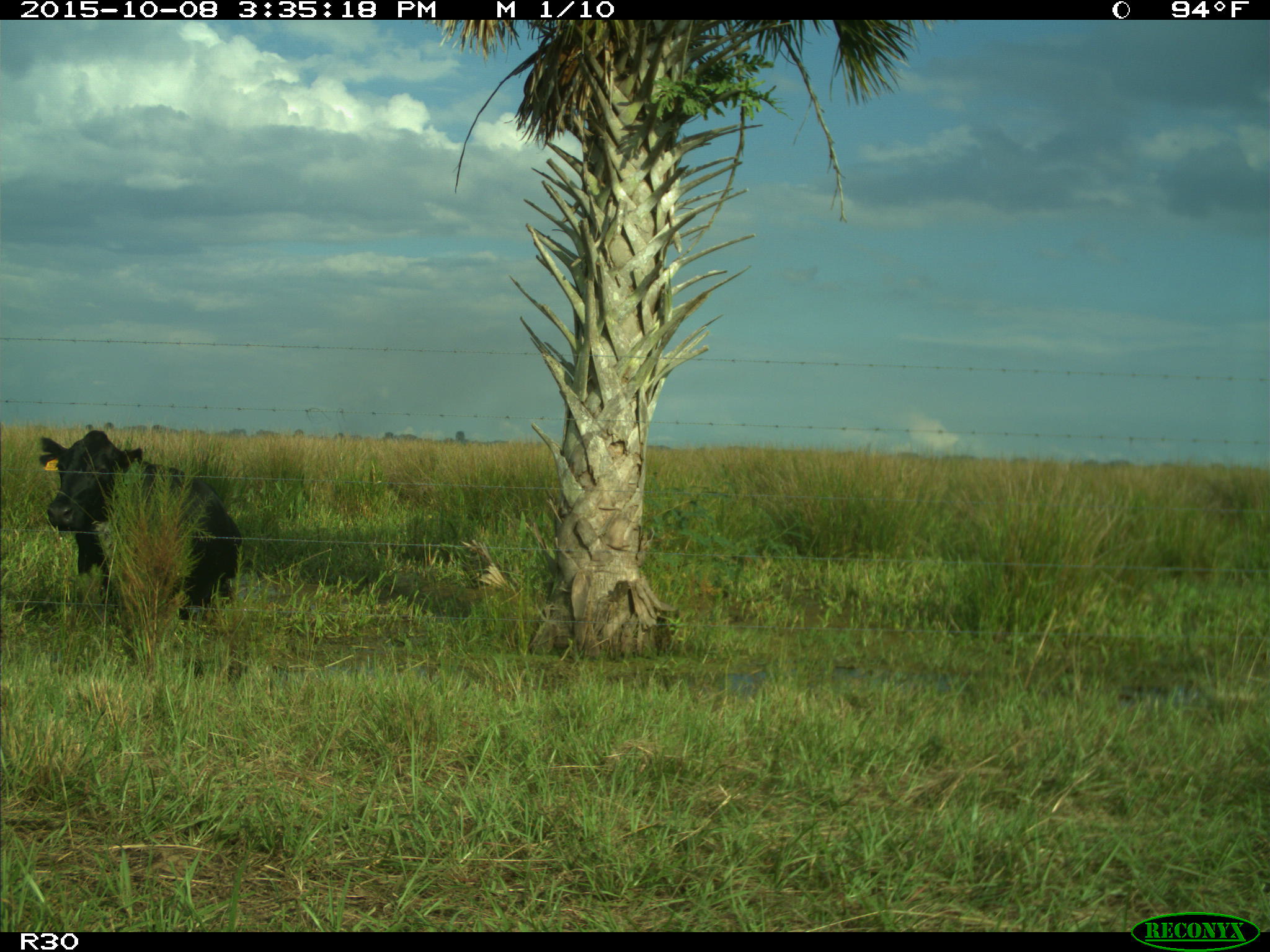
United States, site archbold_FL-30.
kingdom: Animalia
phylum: Chordata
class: Mammalia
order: Artiodactyla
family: Bovidae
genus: Bos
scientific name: Bos taurus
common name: domestic cow